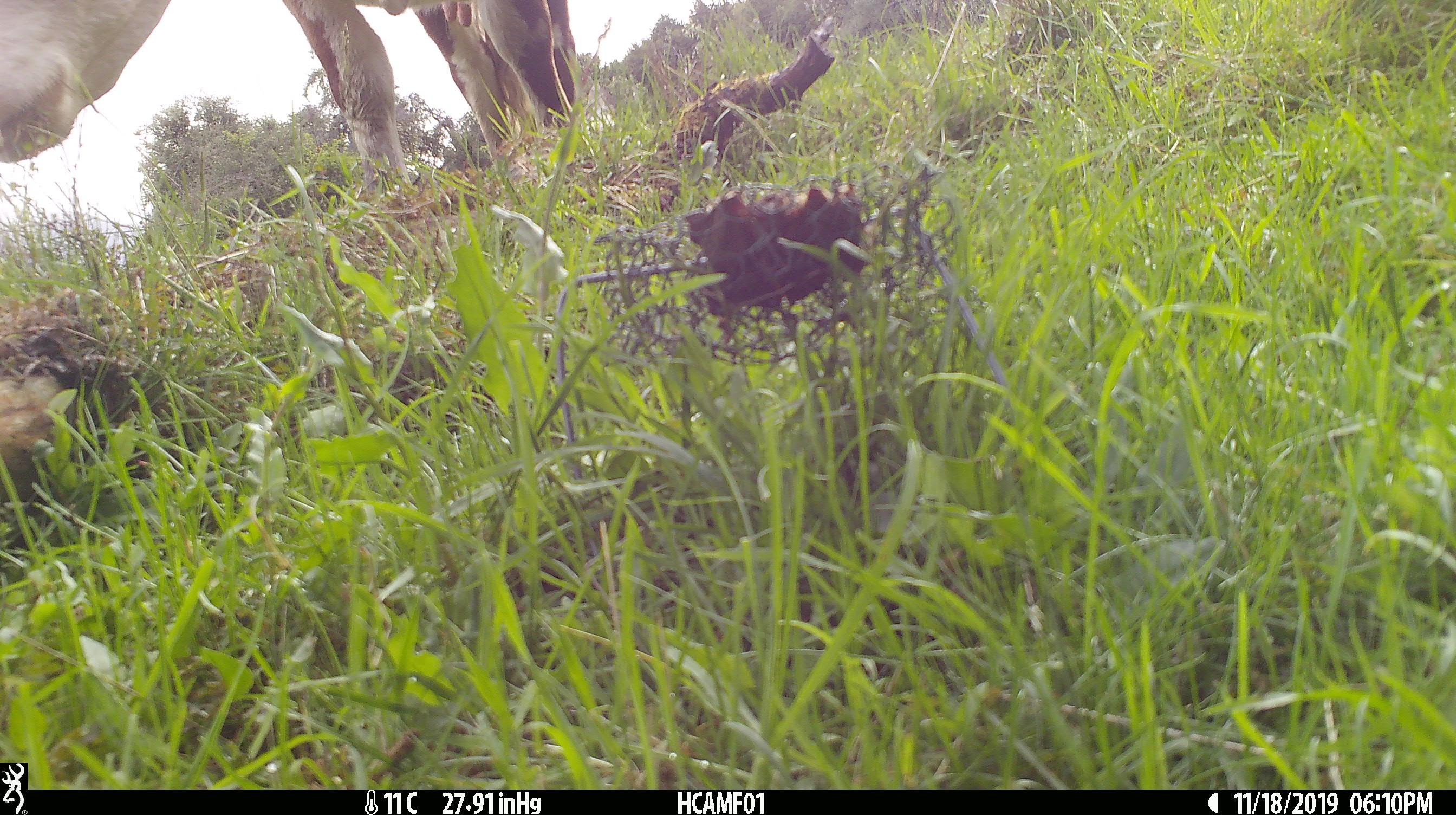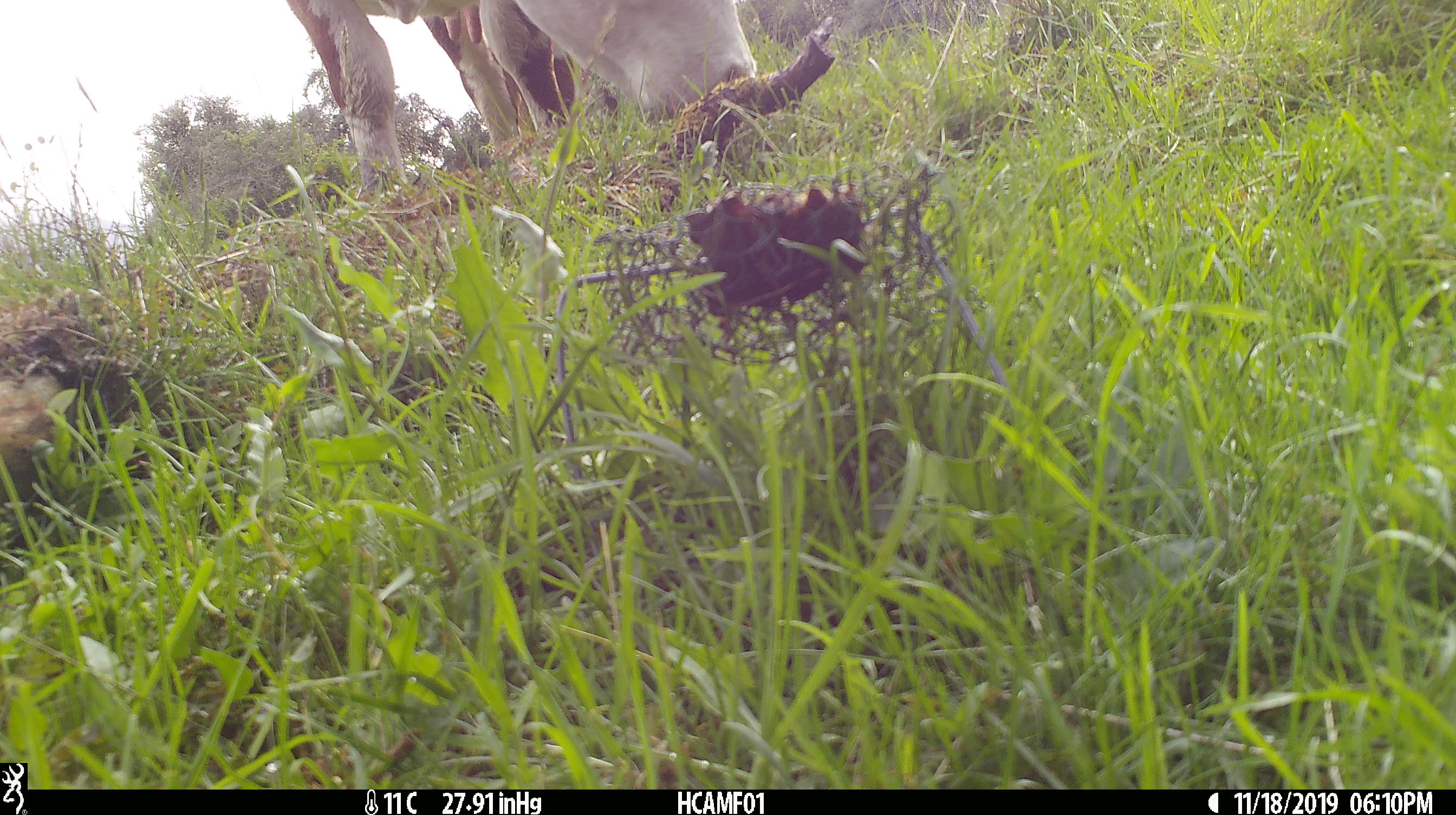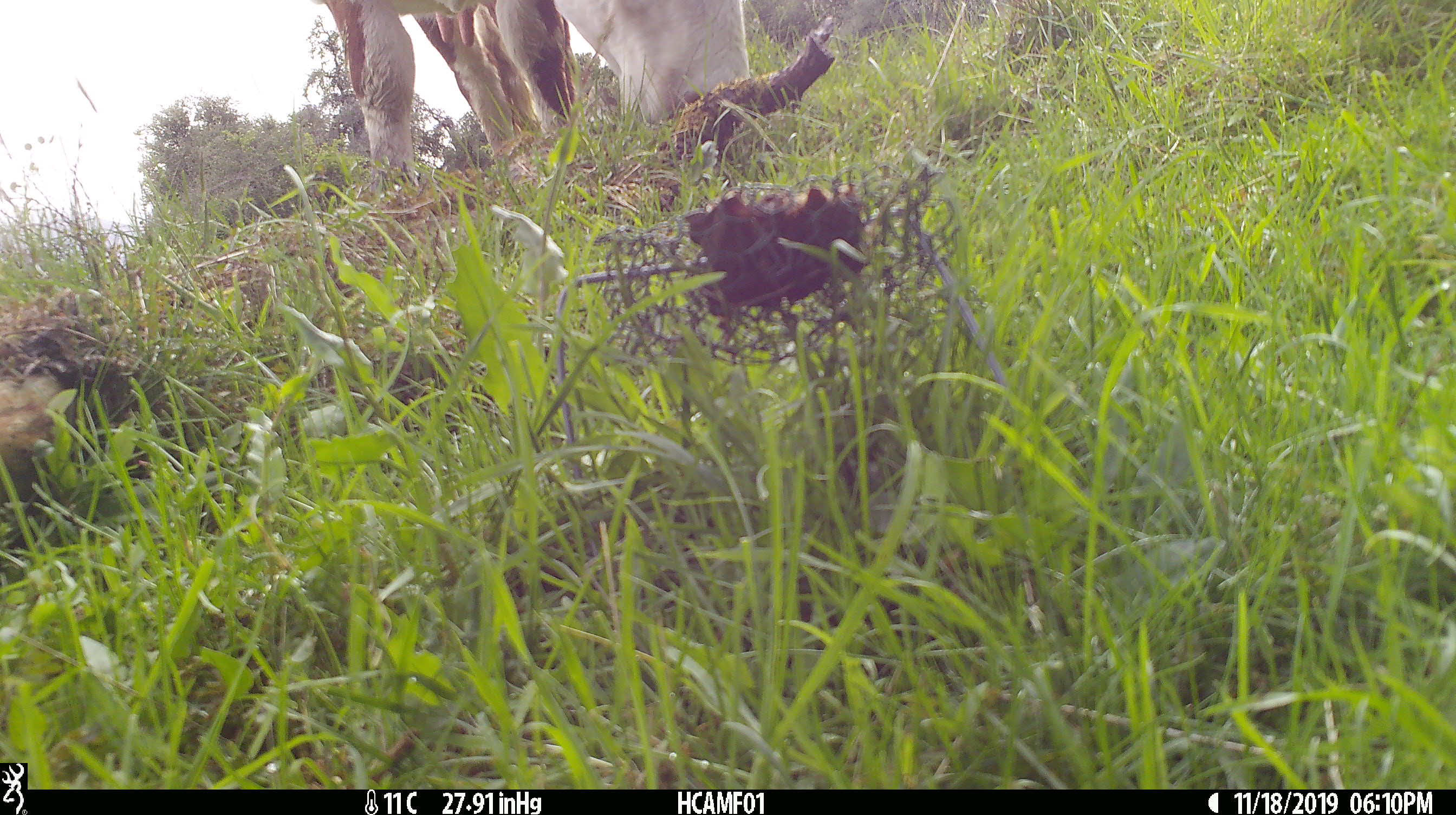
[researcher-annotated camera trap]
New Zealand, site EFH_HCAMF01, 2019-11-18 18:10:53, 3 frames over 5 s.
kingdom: Animalia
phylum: Chordata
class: Mammalia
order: Artiodactyla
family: Bovidae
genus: Bos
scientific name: Bos taurus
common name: domestic cow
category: cow